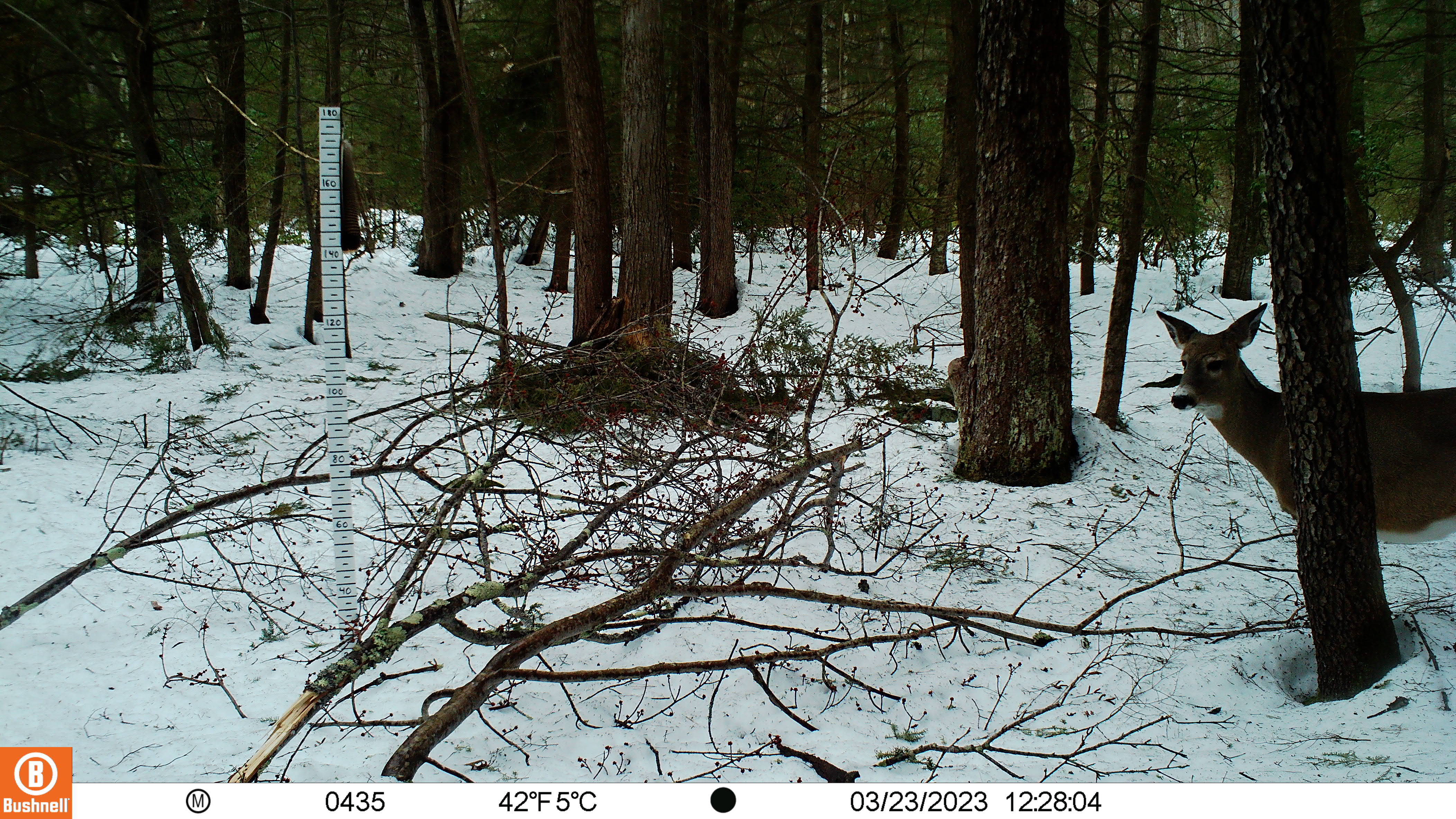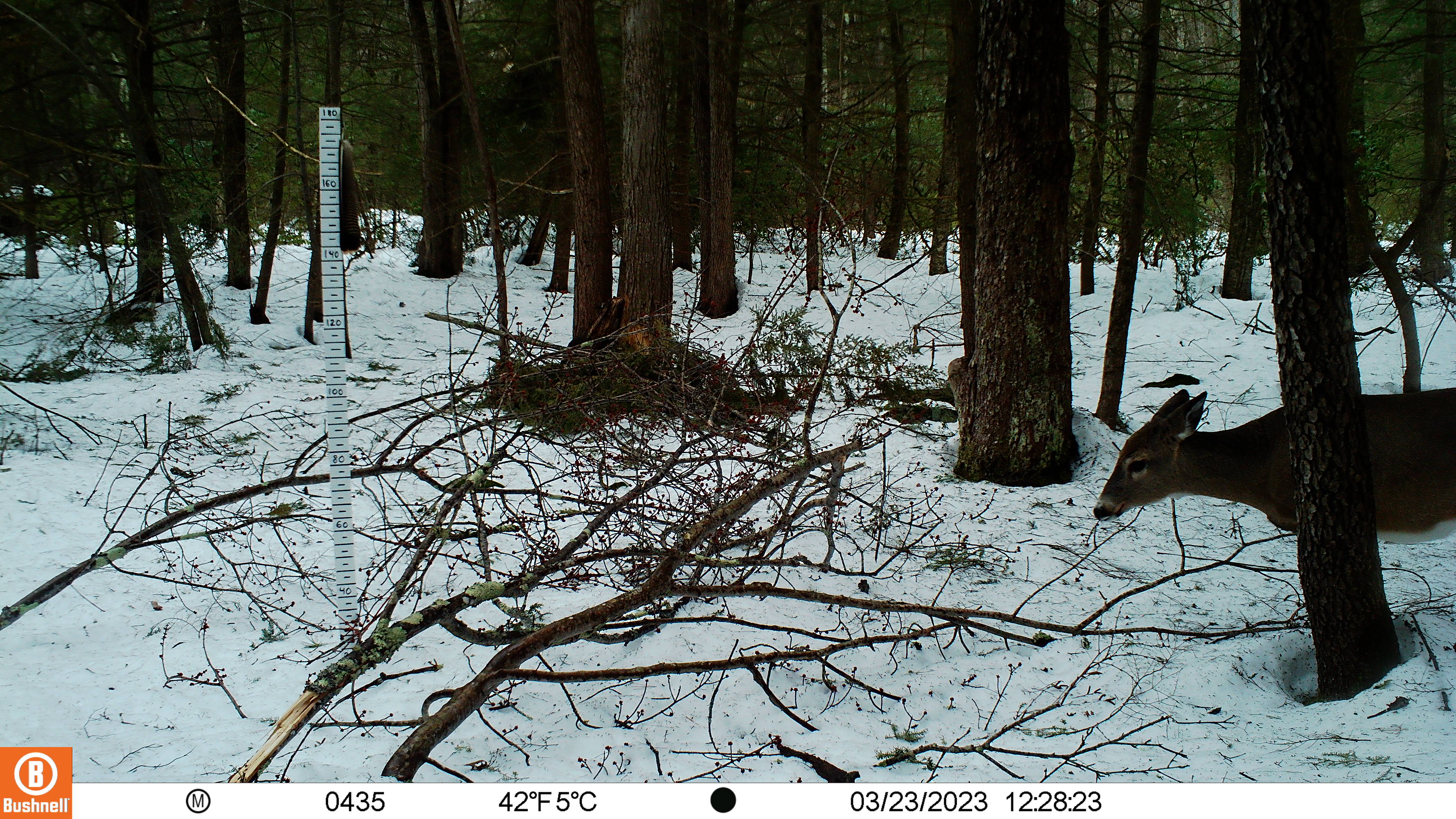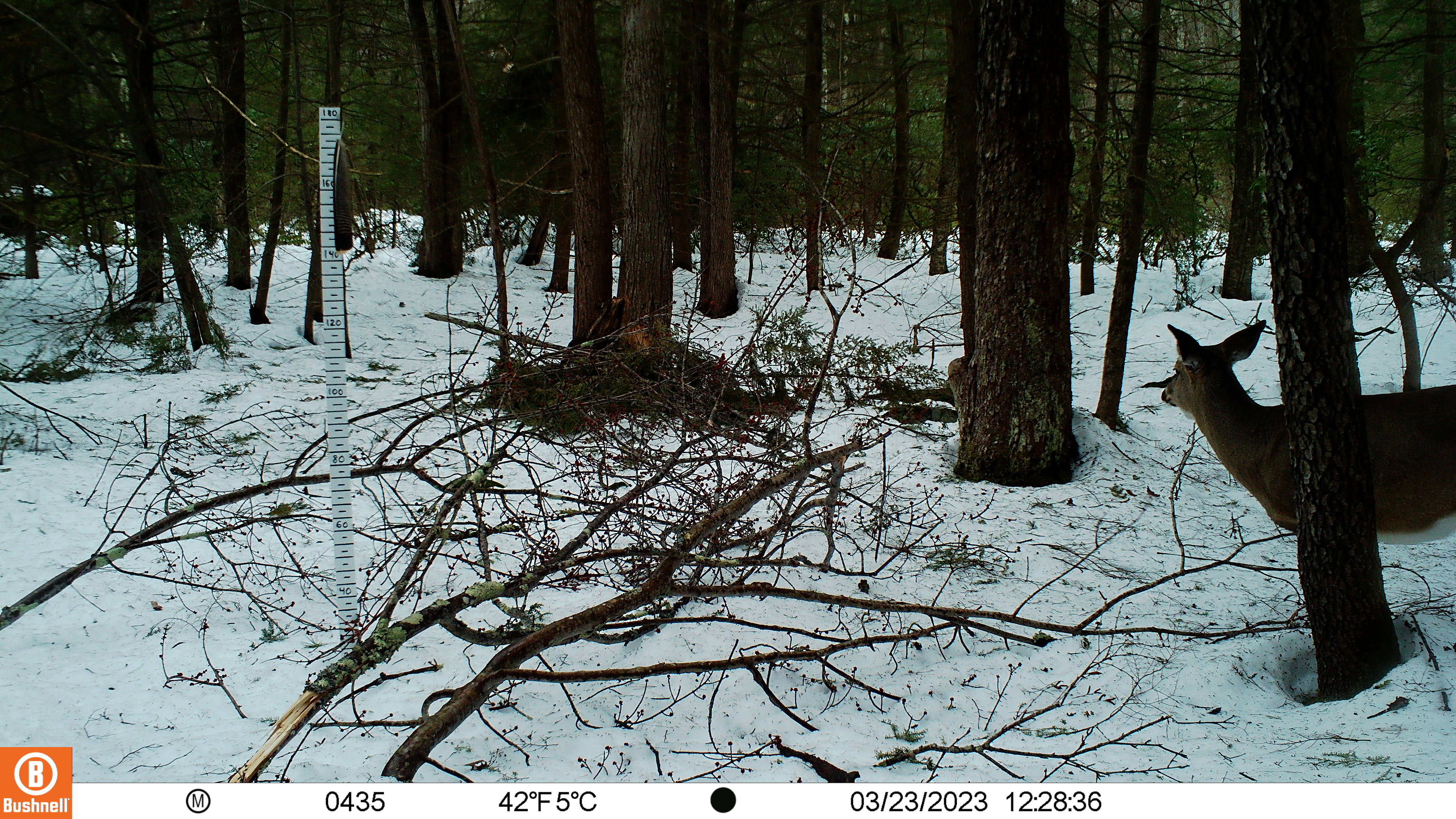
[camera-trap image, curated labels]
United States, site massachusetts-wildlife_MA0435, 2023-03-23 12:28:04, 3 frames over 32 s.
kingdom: Animalia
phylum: Chordata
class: Mammalia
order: Artiodactyla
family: Cervidae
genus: Odocoileus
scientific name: Odocoileus virginianus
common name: white-tailed deer